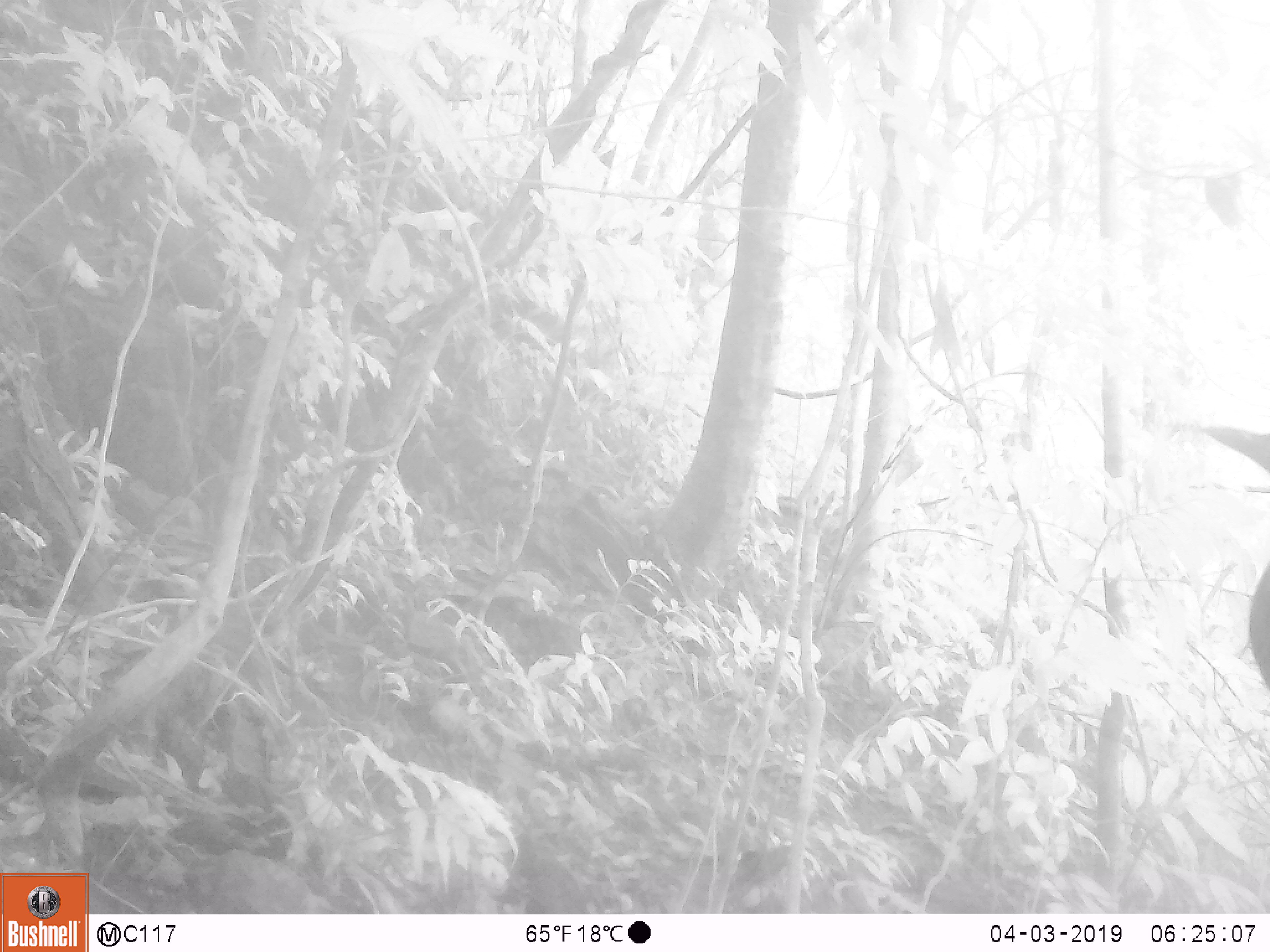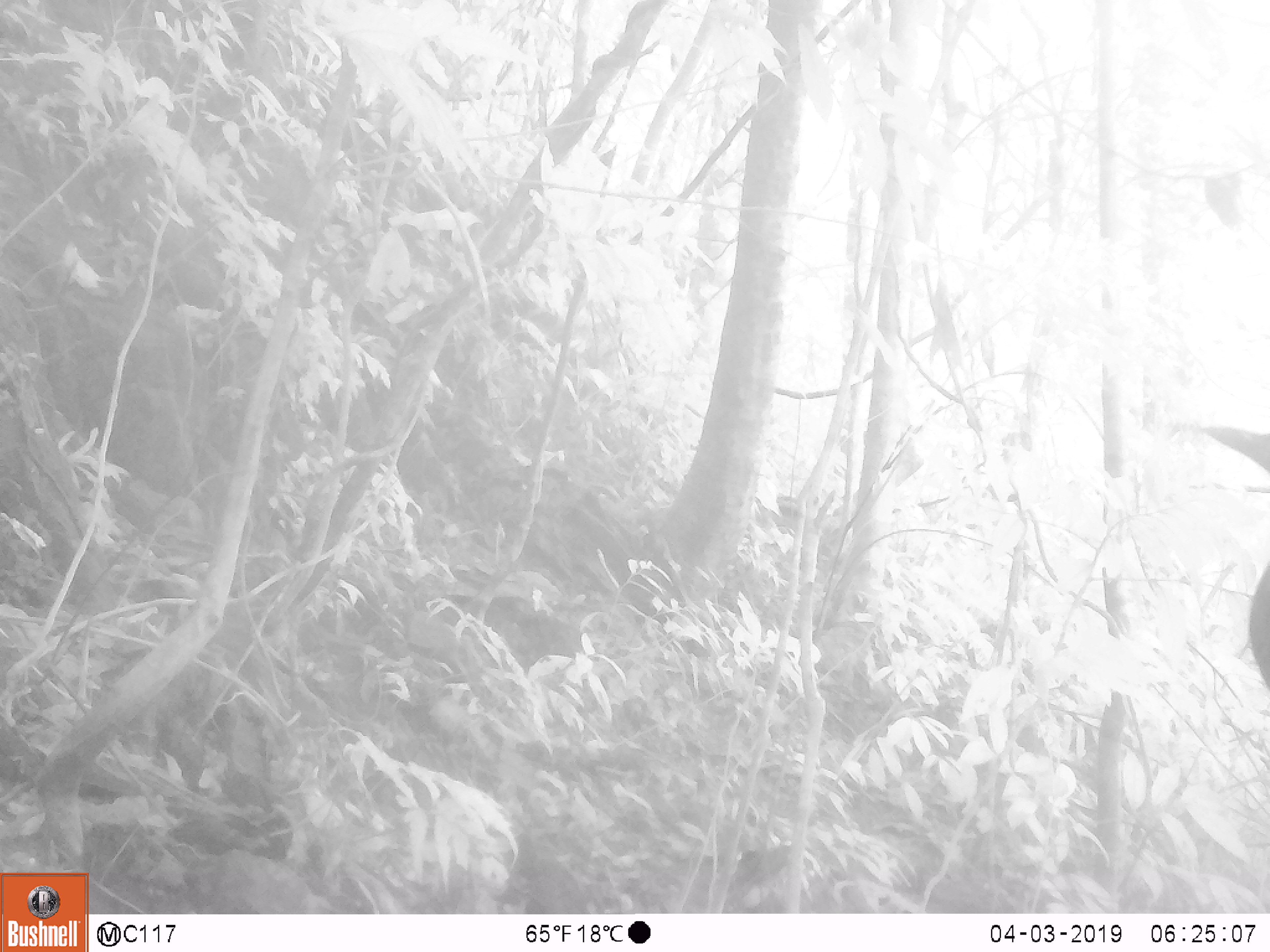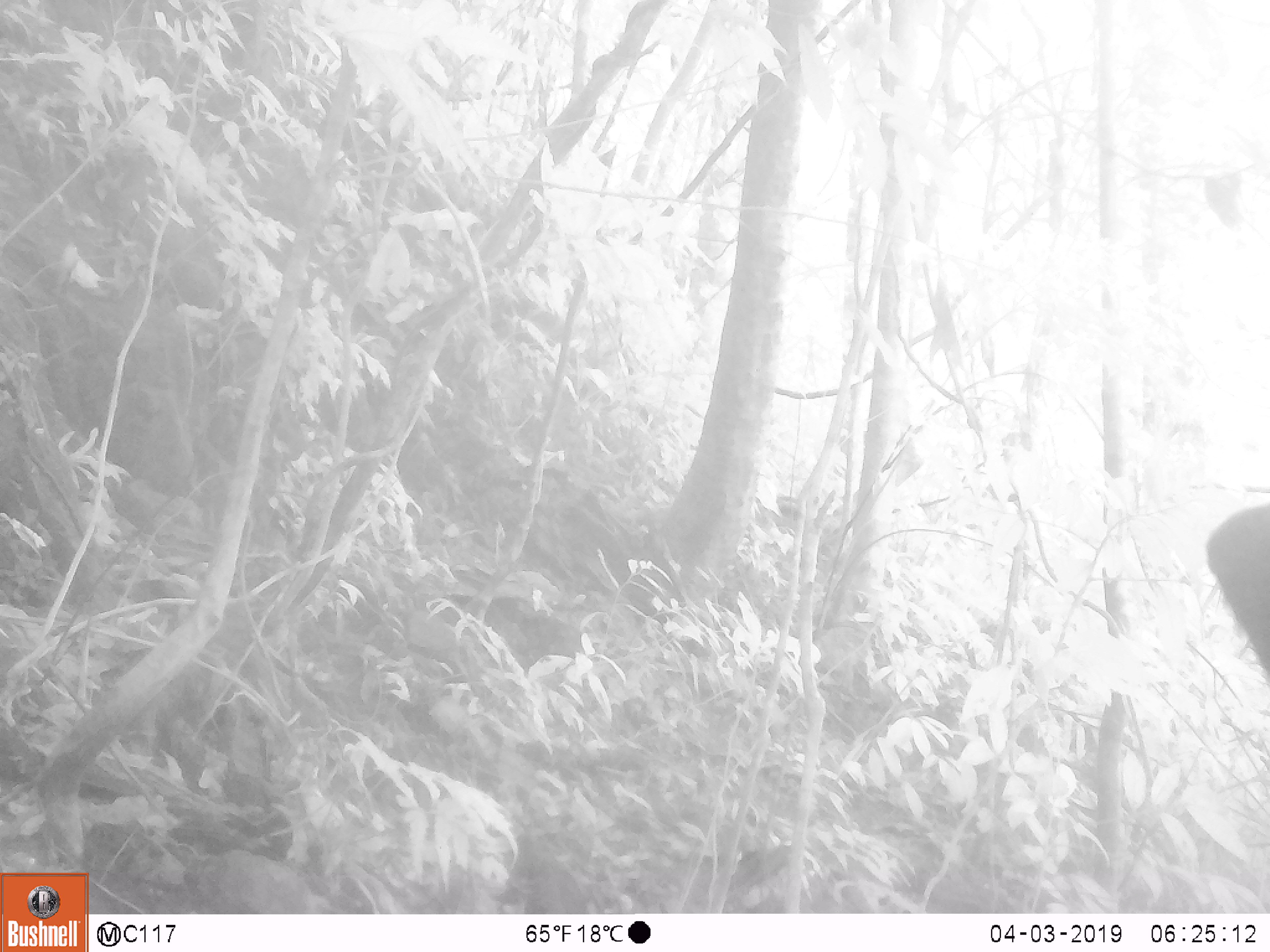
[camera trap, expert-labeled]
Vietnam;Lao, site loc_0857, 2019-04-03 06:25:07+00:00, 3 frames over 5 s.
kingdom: Animalia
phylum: Chordata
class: Aves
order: Passeriformes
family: Muscicapidae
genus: Myophonus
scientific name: Myophonus caeruleus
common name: blue whistling thrush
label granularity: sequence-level